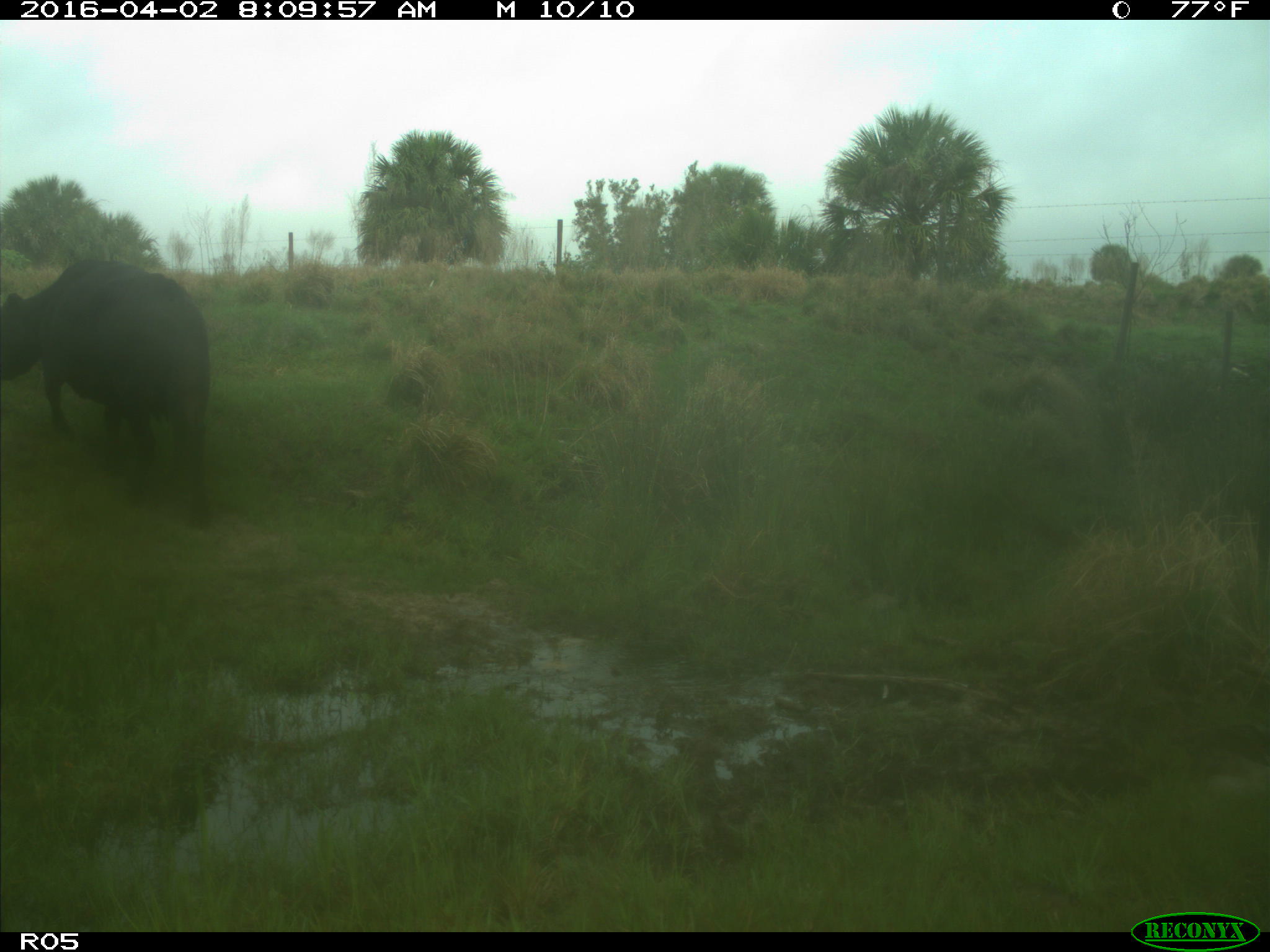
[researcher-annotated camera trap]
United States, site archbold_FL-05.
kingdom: Animalia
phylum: Chordata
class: Mammalia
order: Artiodactyla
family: Bovidae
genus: Bos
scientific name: Bos taurus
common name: domestic cow